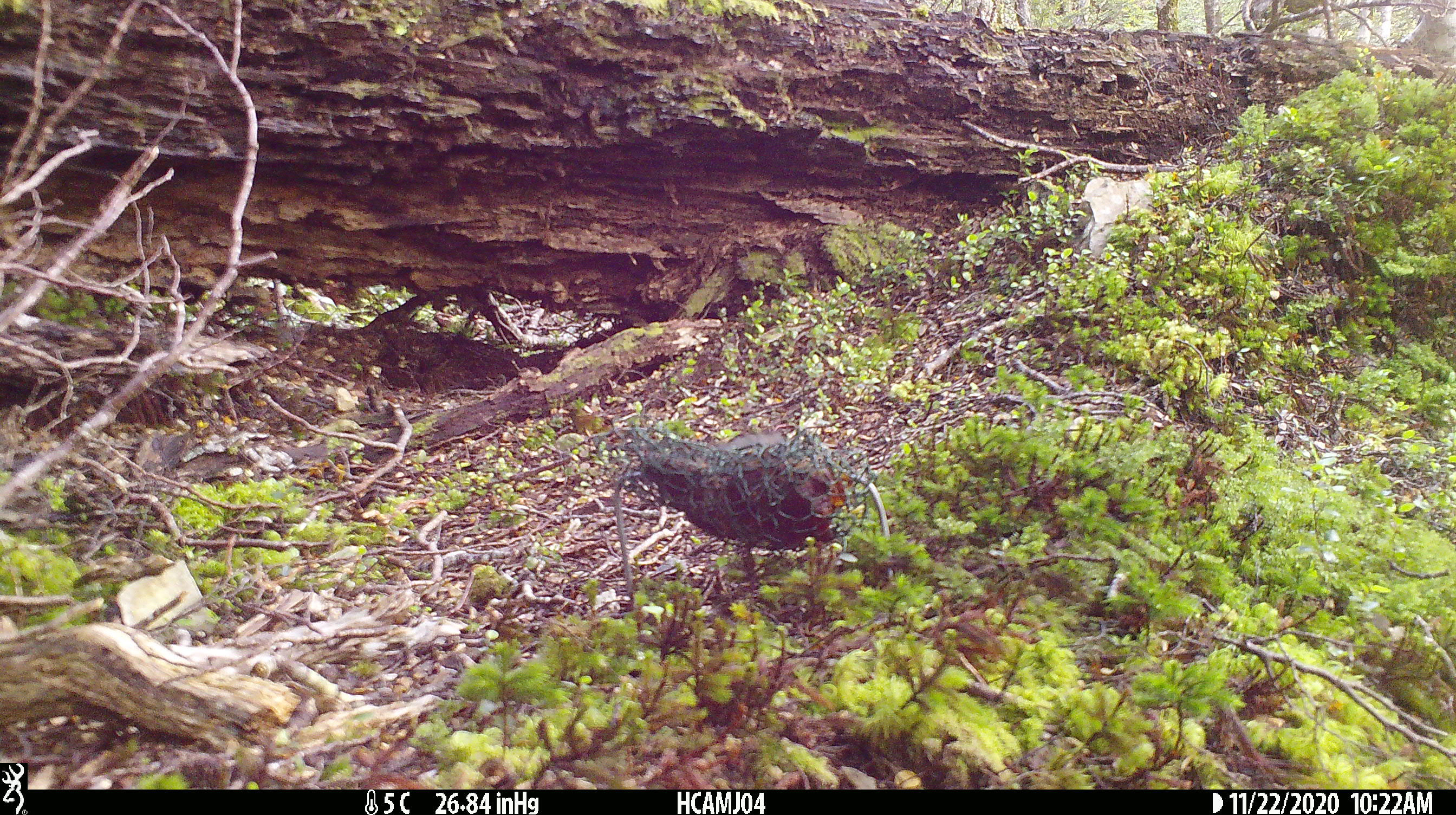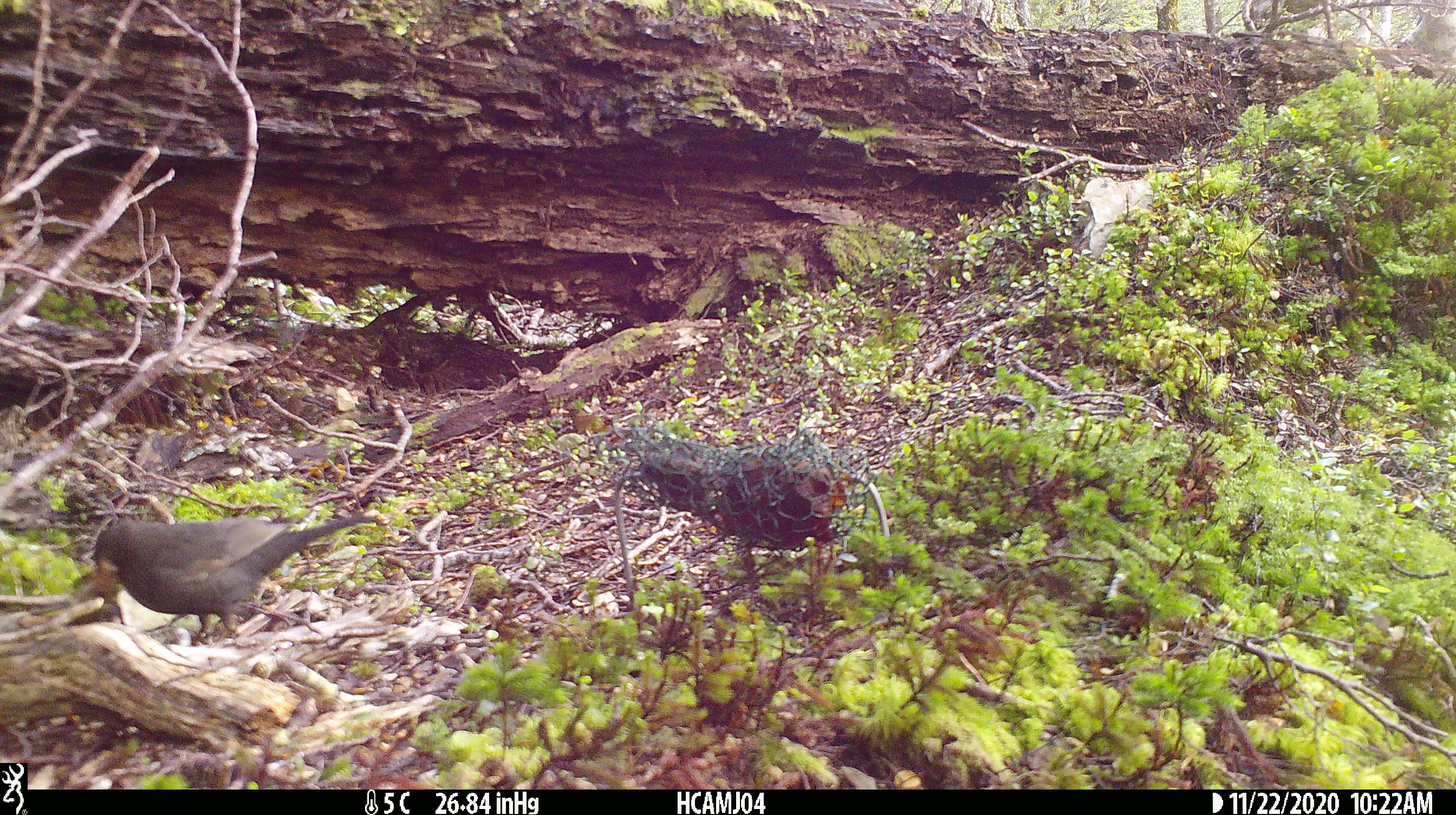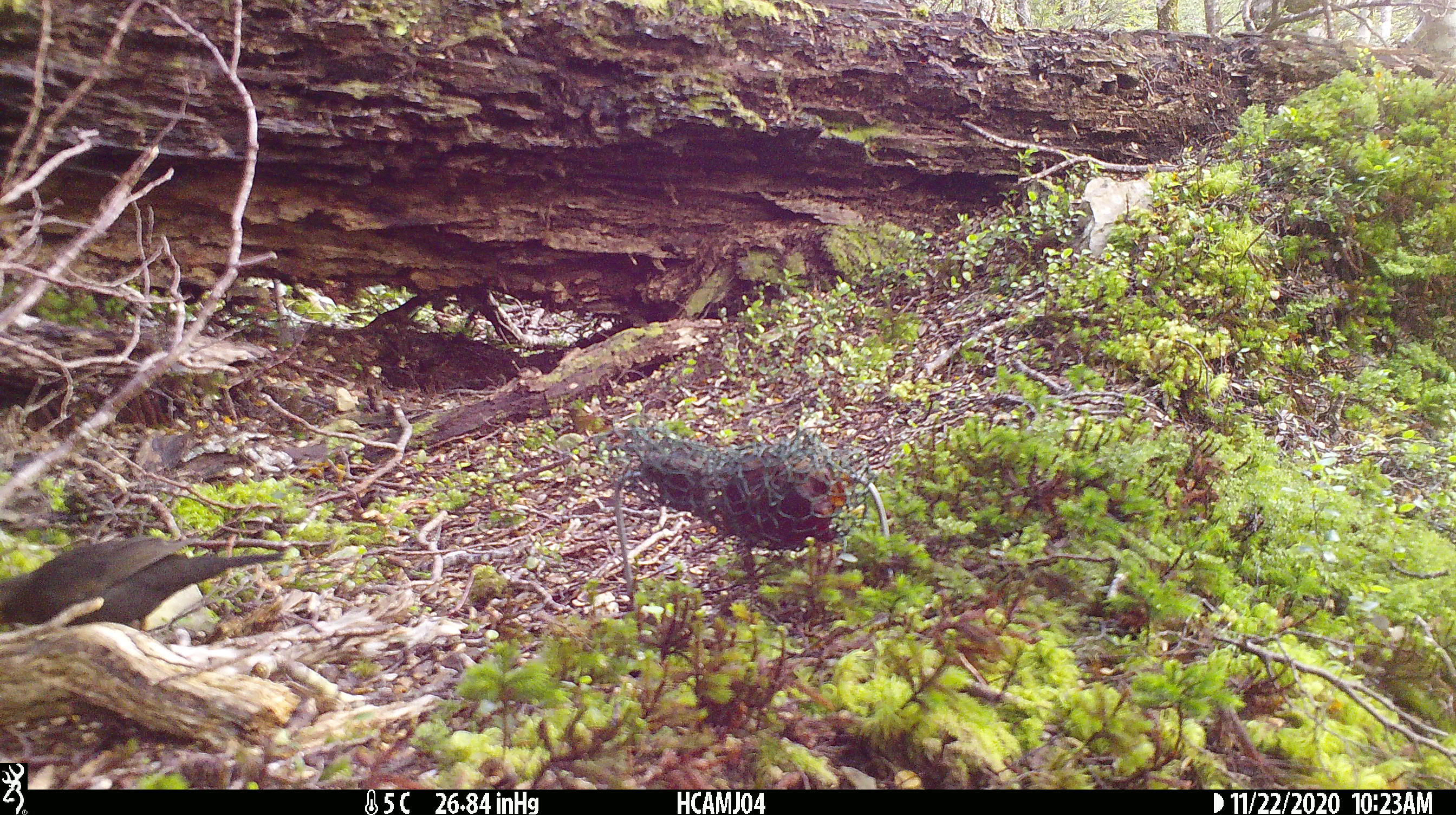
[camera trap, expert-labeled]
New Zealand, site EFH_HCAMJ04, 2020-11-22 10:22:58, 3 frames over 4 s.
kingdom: Animalia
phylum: Chordata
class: Aves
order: Passeriformes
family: Turdidae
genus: Turdus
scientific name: Turdus merula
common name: eurasian blackbird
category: blackbird